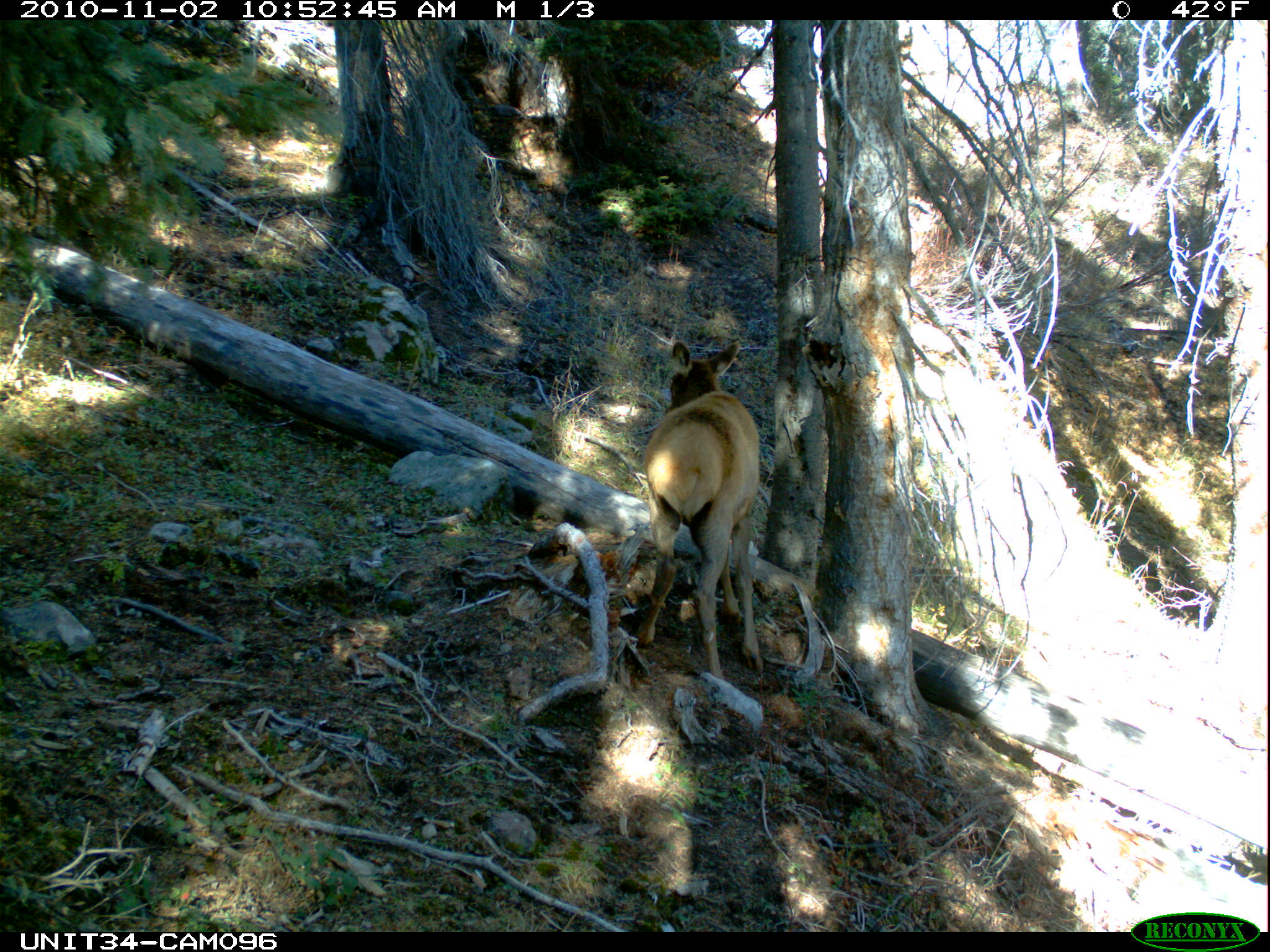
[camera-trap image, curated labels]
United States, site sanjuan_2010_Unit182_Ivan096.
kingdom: Animalia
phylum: Chordata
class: Mammalia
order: Artiodactyla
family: Cervidae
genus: Cervus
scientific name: Cervus elaphus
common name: red deer